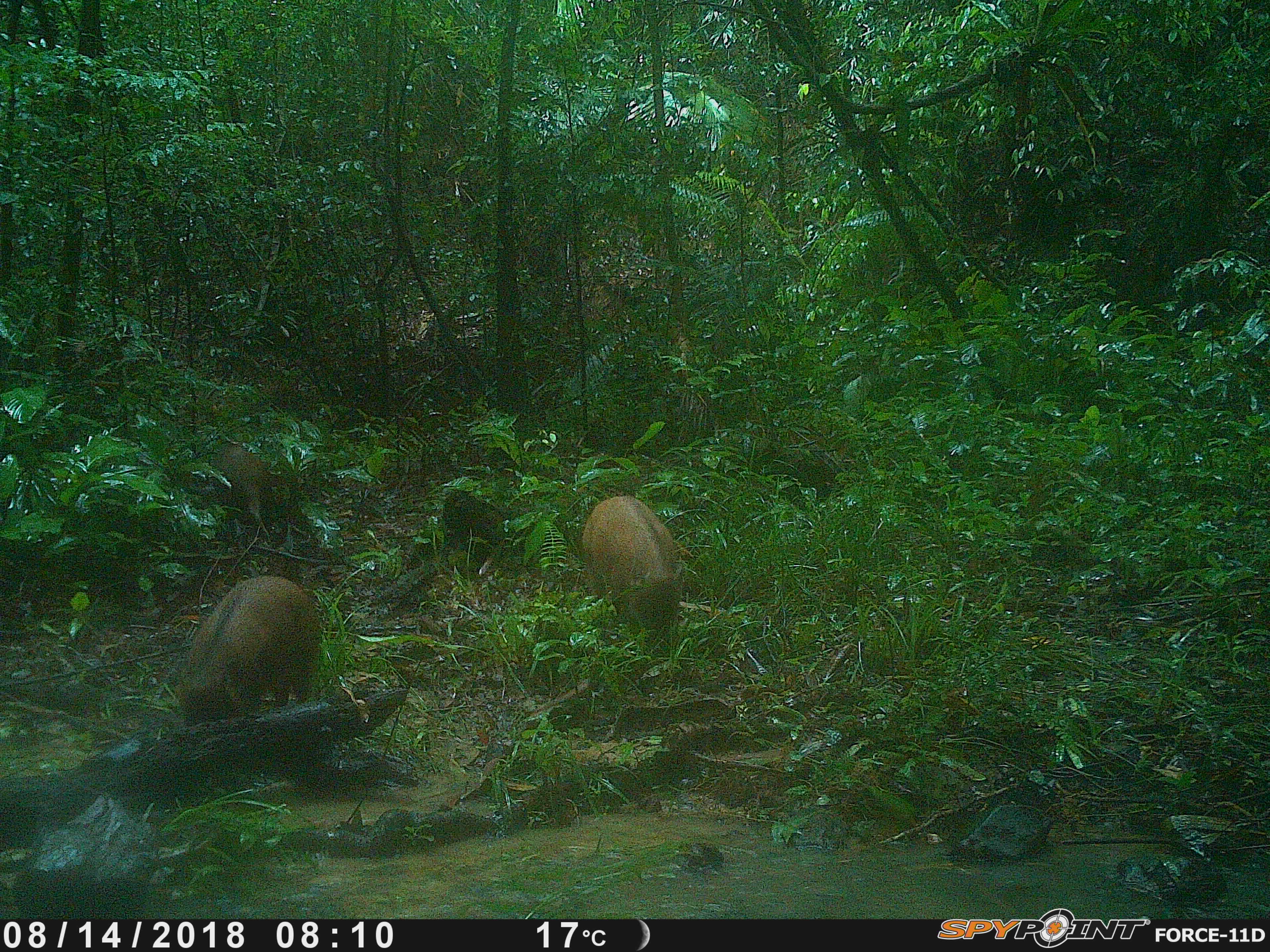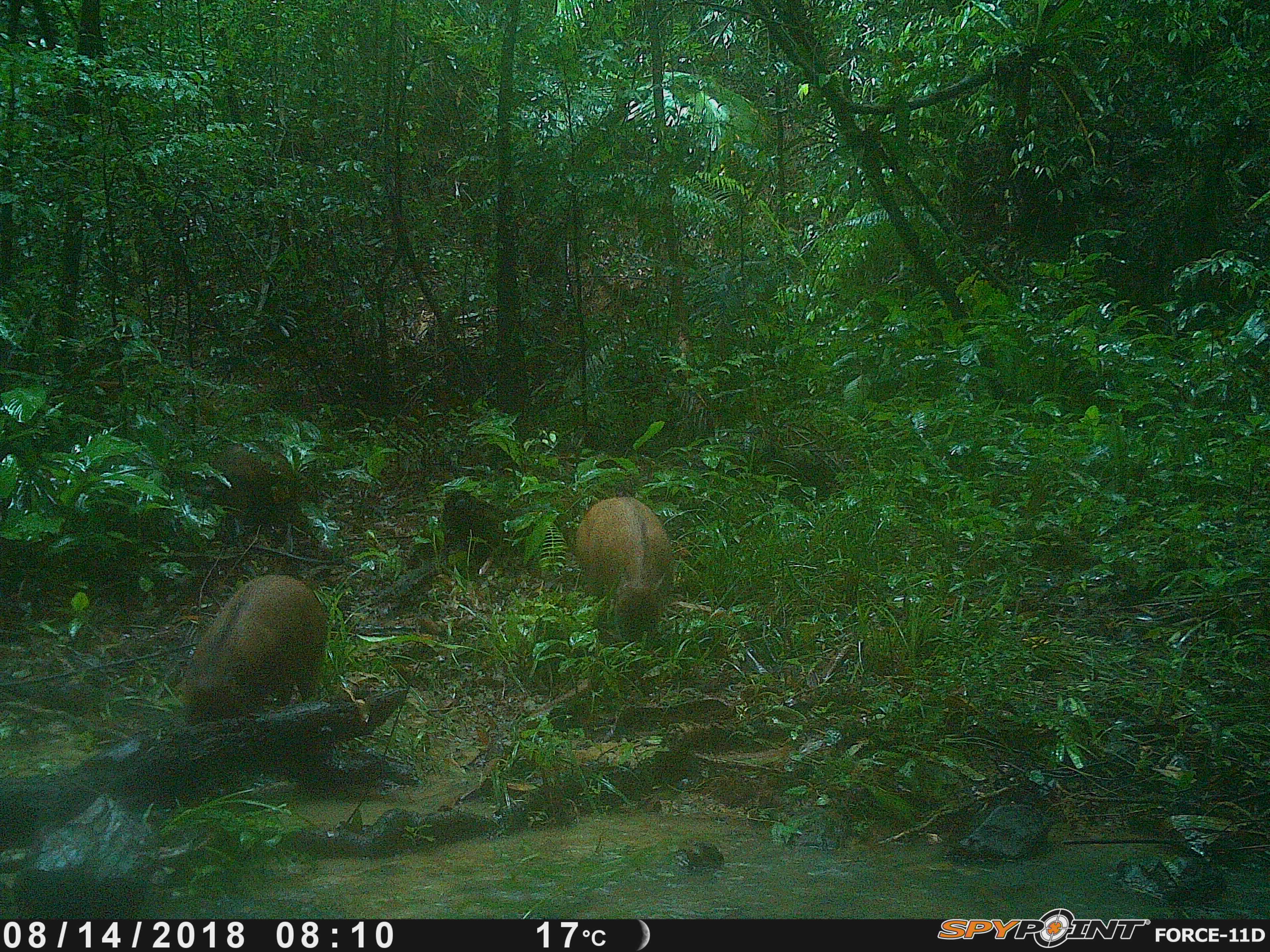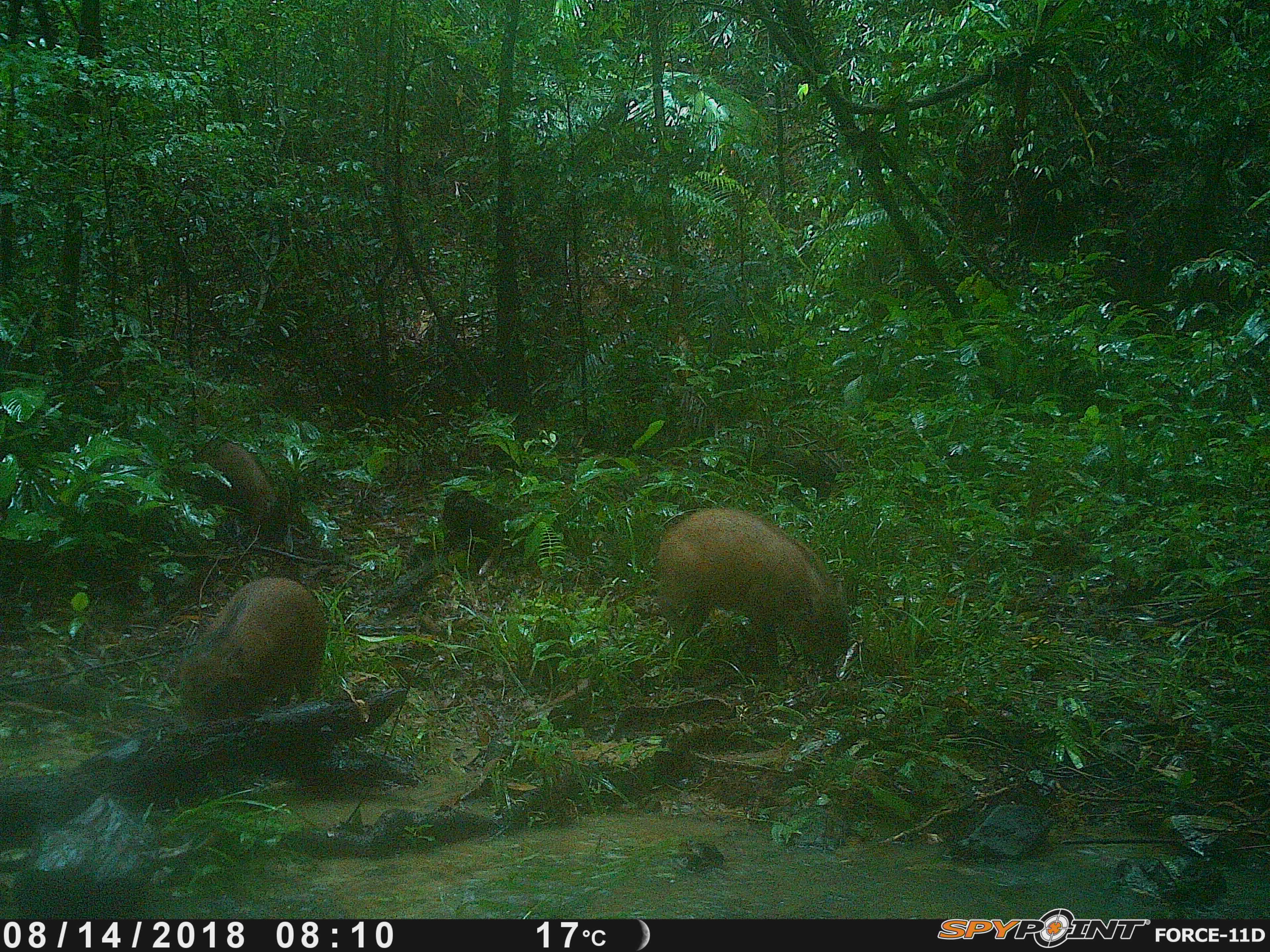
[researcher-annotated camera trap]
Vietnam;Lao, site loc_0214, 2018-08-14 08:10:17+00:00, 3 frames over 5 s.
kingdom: Animalia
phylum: Chordata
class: Mammalia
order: Artiodactyla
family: Suidae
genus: Sus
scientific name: Sus scrofa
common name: eurasian wild pig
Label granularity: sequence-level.